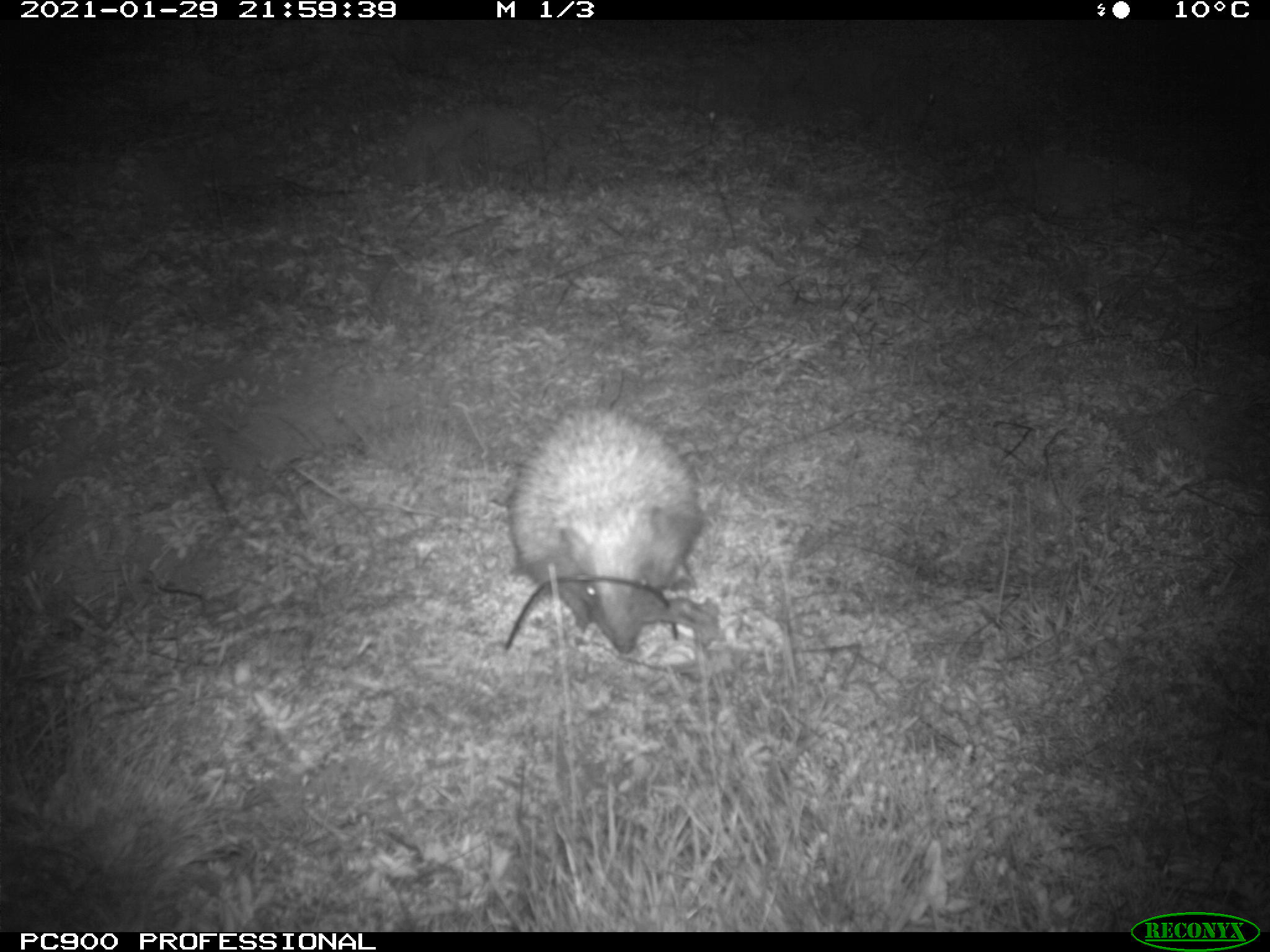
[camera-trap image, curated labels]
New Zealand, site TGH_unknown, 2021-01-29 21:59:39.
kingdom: Animalia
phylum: Chordata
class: Mammalia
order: Eulipotyphla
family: Erinaceidae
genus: Erinaceus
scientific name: Erinaceus europaeus europaeus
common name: european hedgehog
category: hedgehog